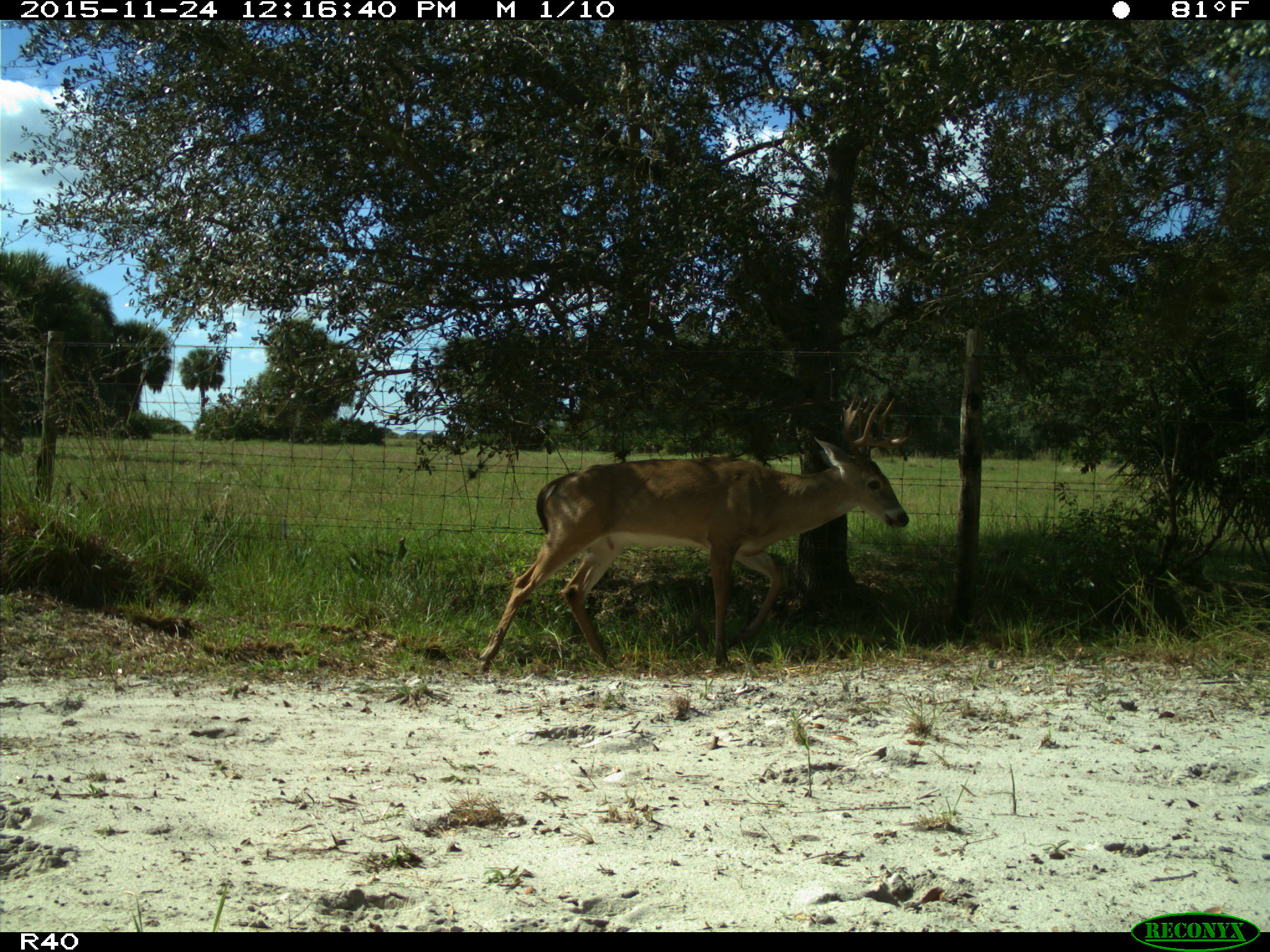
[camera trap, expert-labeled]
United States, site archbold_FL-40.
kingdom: Animalia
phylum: Chordata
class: Mammalia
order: Artiodactyla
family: Cervidae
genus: Odocoileus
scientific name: Odocoileus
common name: deer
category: unidentified deer